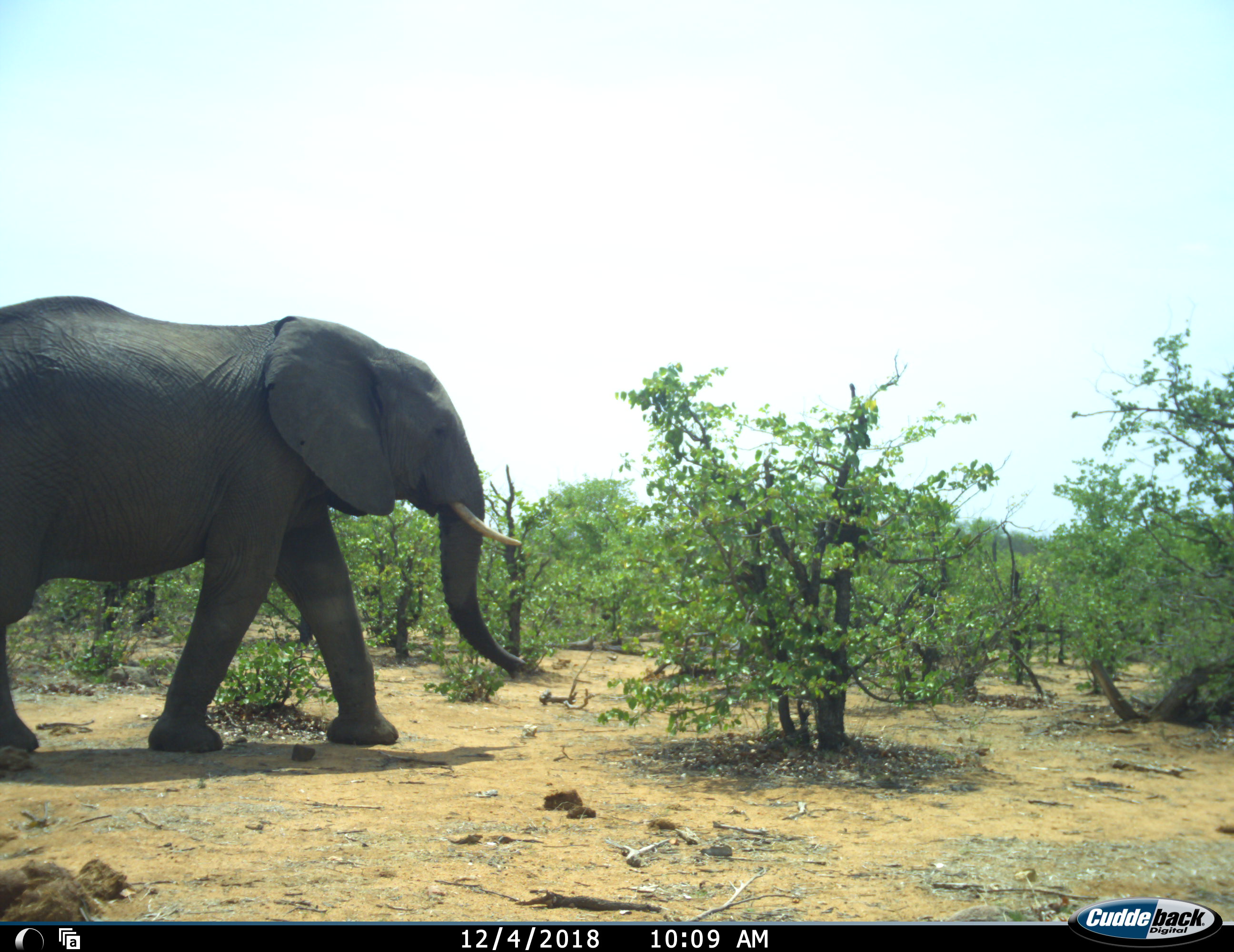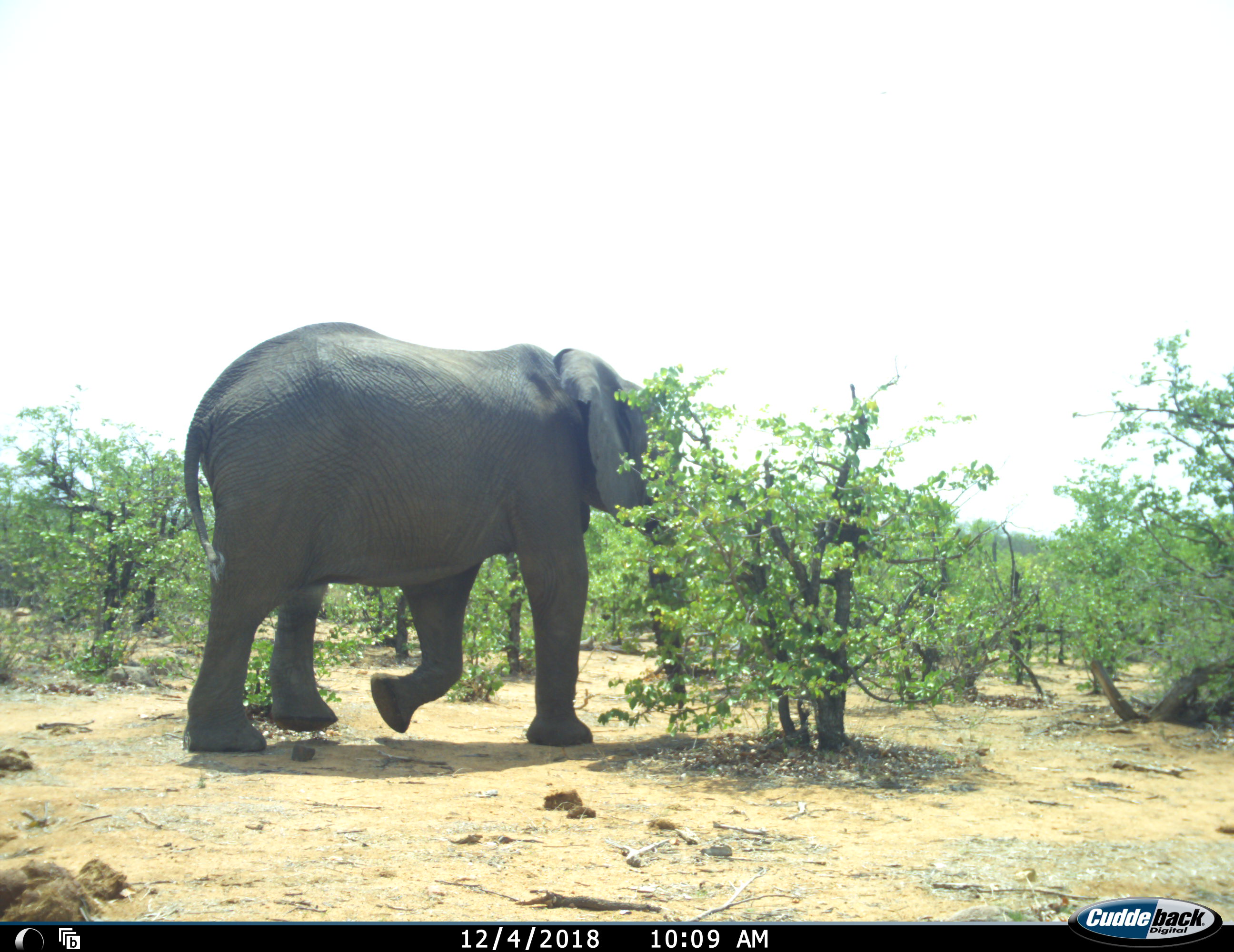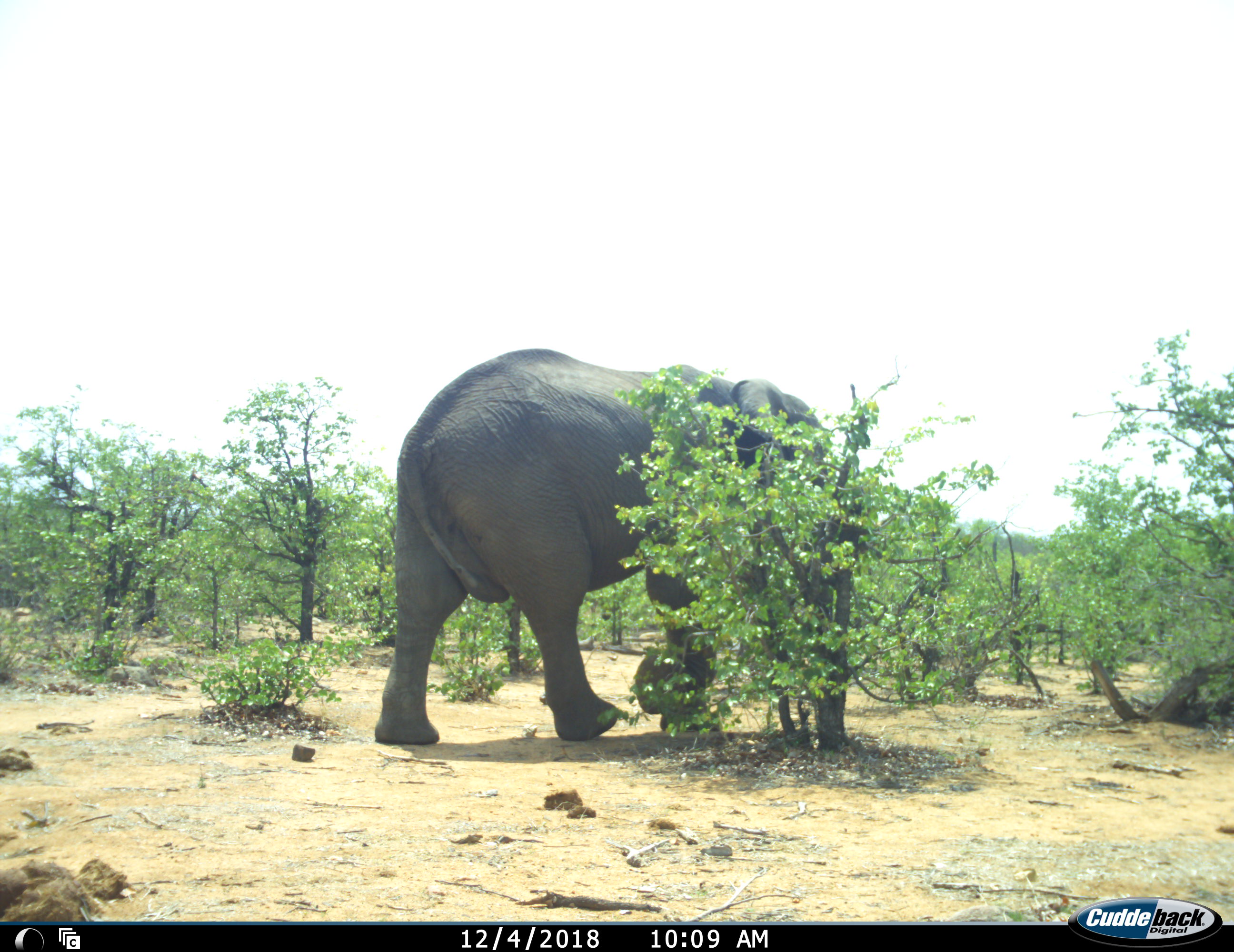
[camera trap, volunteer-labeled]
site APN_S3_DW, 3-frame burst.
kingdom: Animalia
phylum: Chordata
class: Mammalia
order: Proboscidea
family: Elephantidae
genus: Loxodonta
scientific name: Loxodonta africana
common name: african bush elephant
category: elephant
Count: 1.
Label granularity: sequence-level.